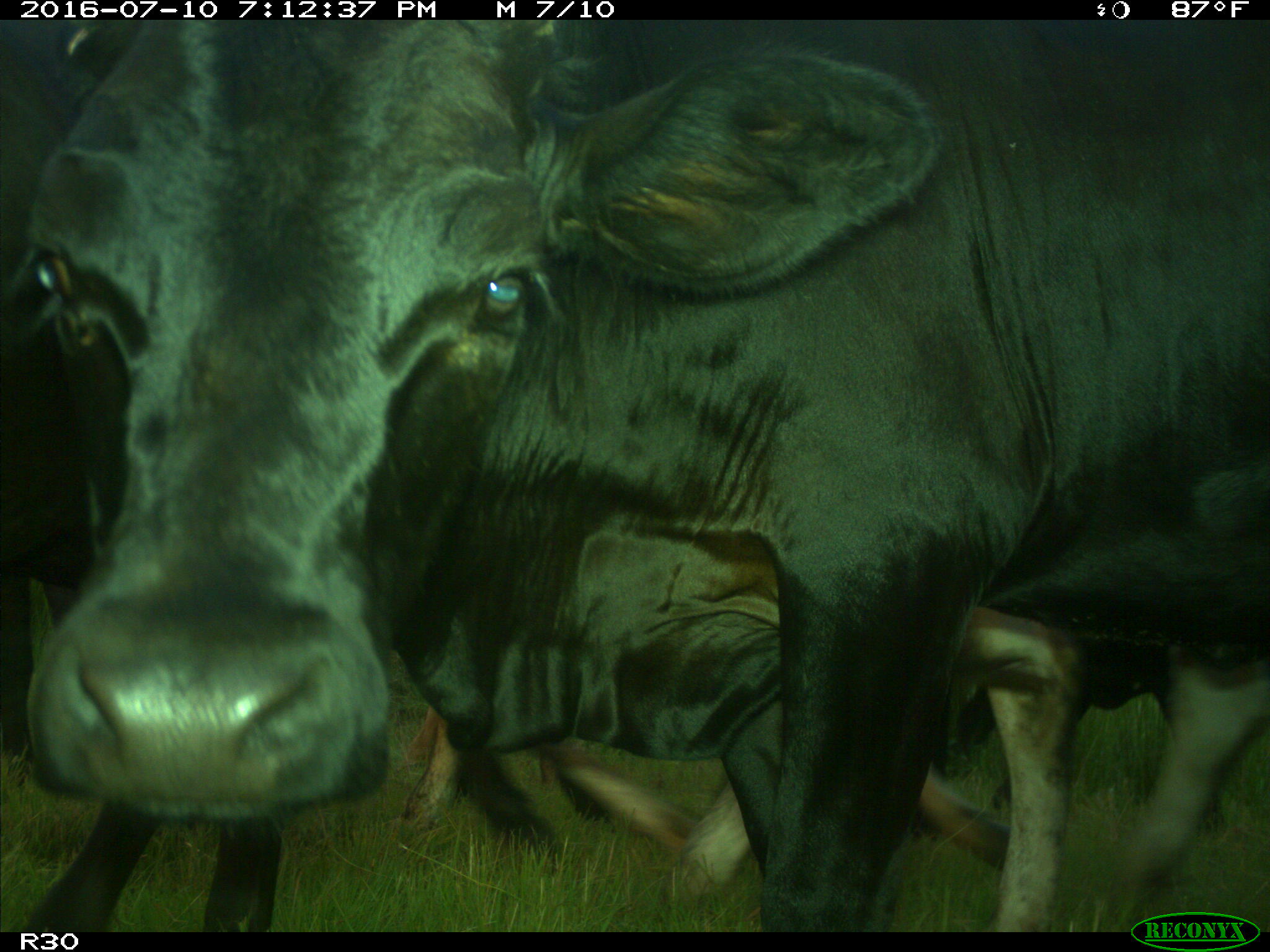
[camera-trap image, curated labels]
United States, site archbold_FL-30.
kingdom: Animalia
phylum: Chordata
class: Mammalia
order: Artiodactyla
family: Bovidae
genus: Bos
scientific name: Bos taurus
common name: domestic cow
Bos taurus (domestic cow).